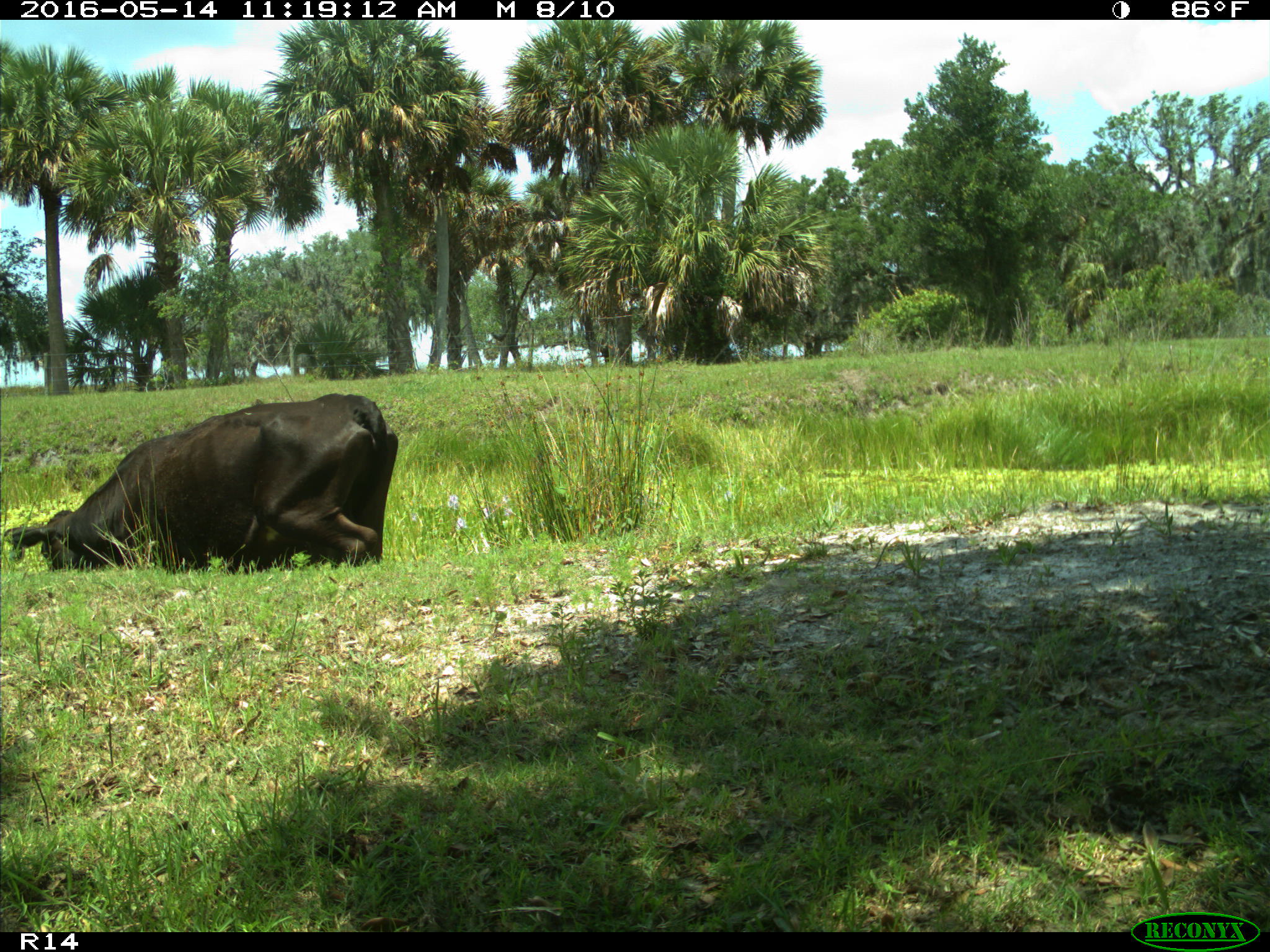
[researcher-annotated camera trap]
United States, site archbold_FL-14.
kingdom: Animalia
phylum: Chordata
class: Mammalia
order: Artiodactyla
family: Bovidae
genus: Bos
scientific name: Bos taurus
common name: domestic cow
Bos taurus (domestic cow).